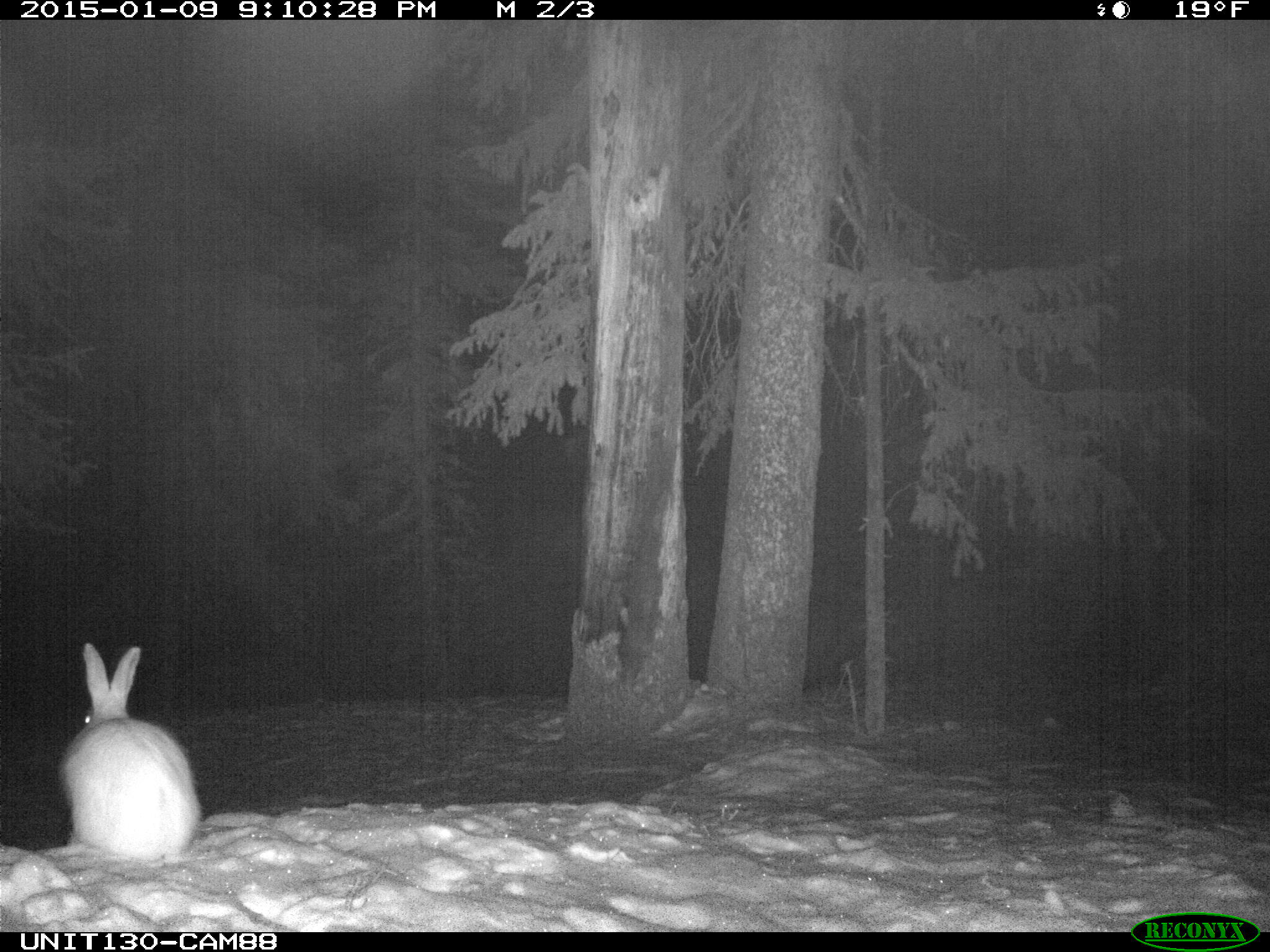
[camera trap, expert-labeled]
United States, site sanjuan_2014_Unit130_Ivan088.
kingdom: Animalia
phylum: Chordata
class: Mammalia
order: Lagomorpha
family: Leporidae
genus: Lepus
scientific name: Lepus americanus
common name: snowshoe hare